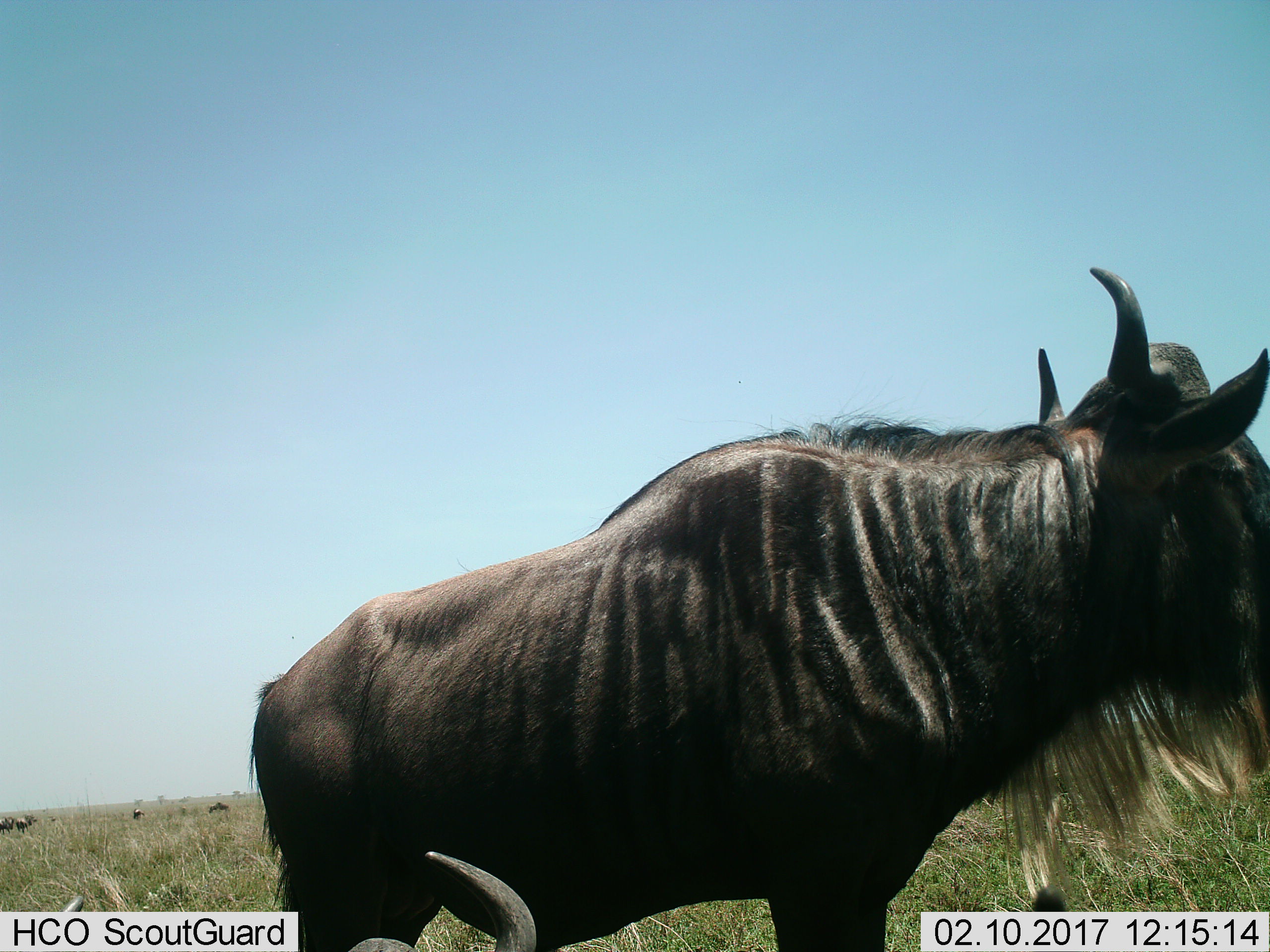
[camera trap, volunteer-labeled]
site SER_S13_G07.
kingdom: Animalia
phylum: Chordata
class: Mammalia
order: Artiodactyla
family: Bovidae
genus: Connochaetes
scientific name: Connochaetes taurinus taurinus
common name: blue wildebeest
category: wildebeestblue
Wildebeestblue (blue wildebeest) (Connochaetes taurinus taurinus), count 5. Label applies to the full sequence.